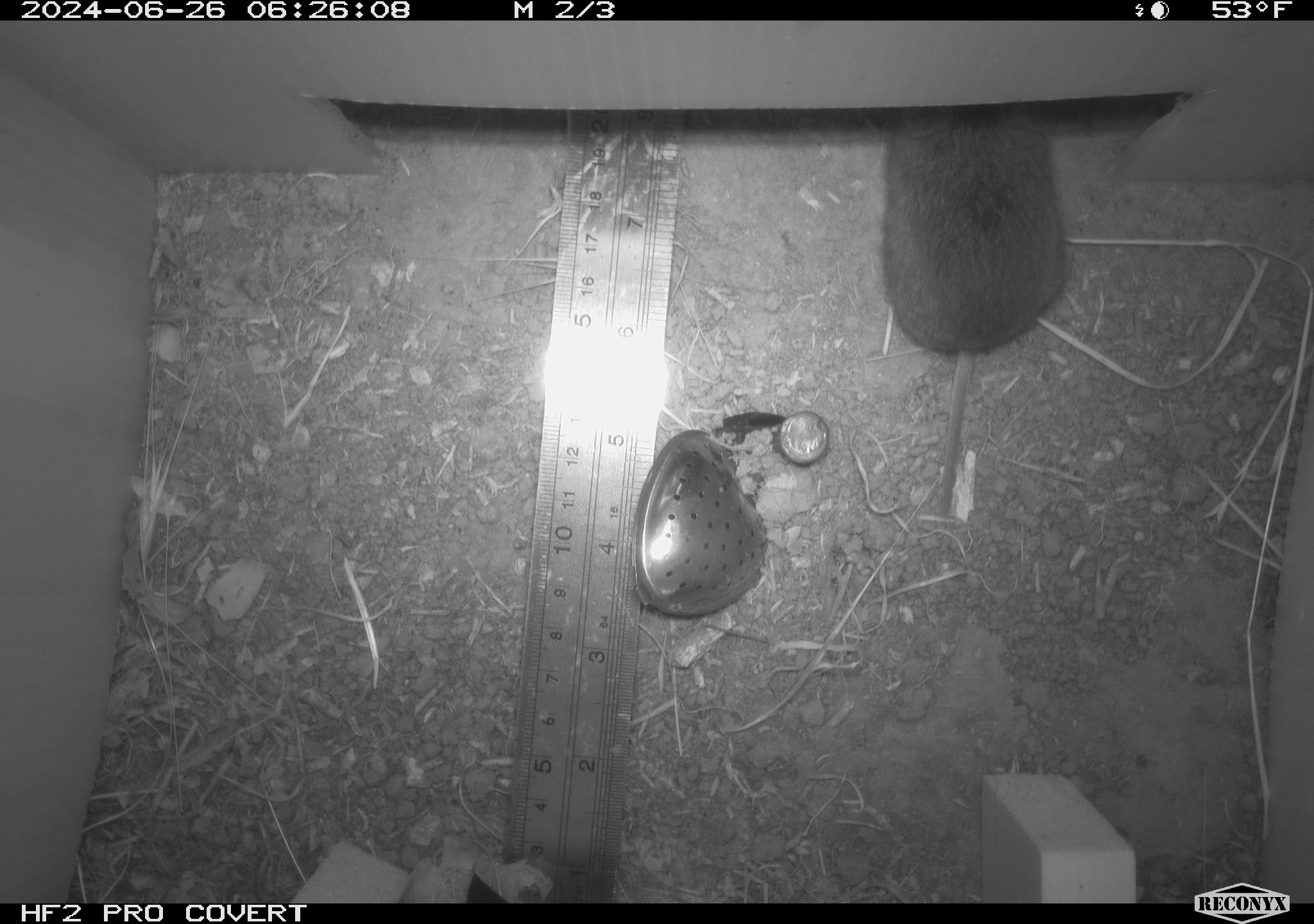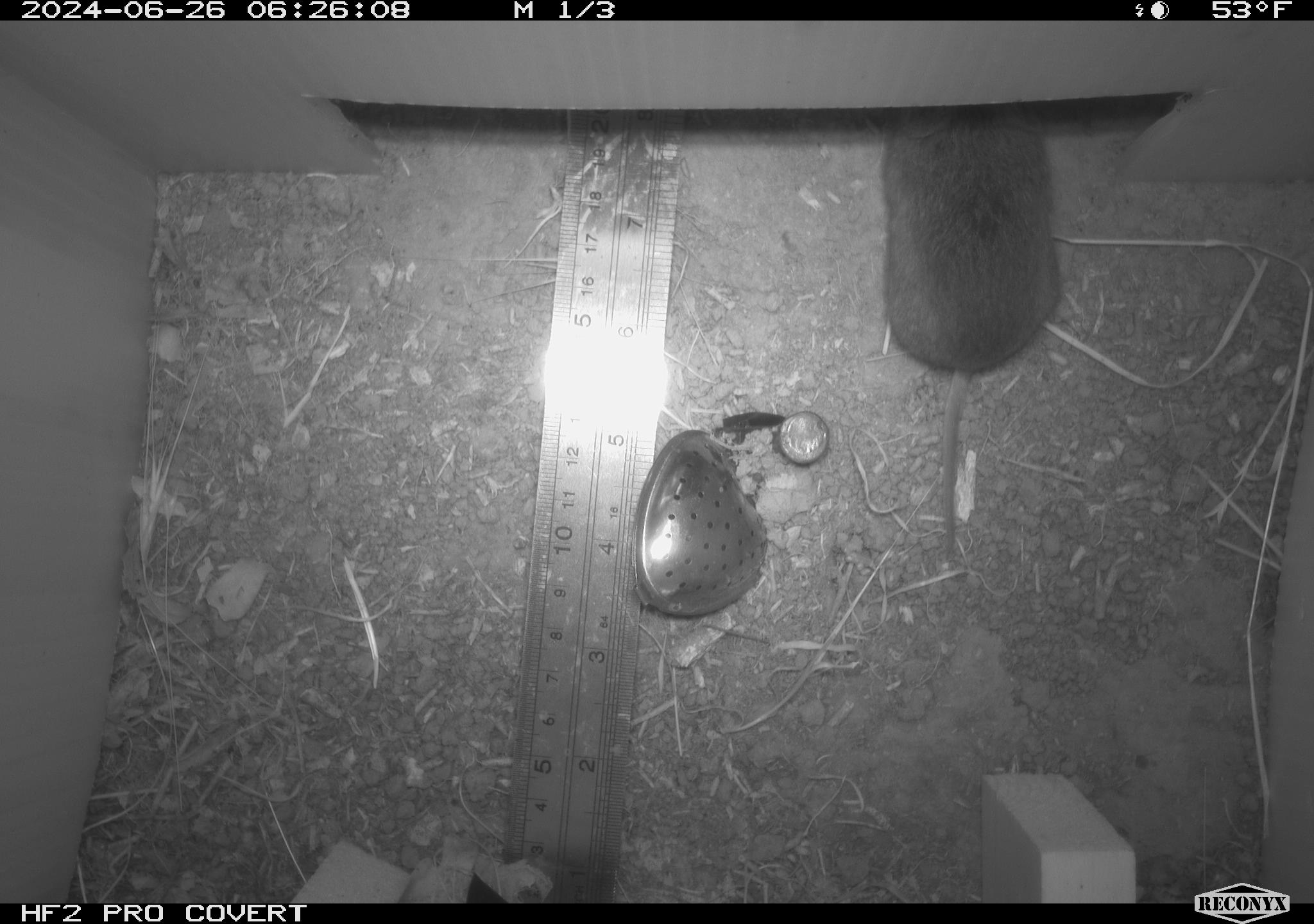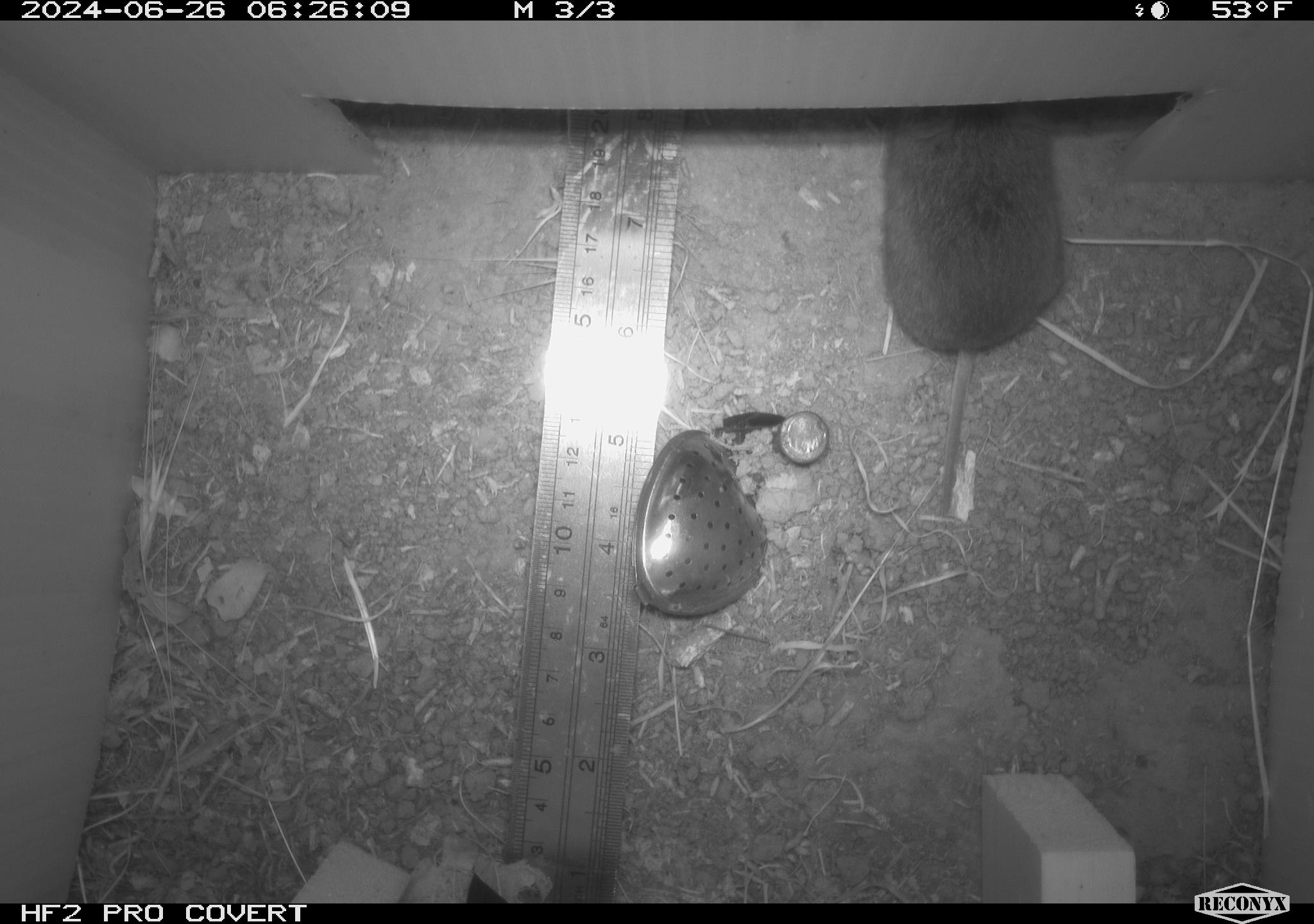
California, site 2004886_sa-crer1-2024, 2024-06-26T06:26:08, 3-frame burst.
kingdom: Animalia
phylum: Chordata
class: Mammalia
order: Rodentia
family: Cricetidae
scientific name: Arvicolinae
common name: voles, lemmings, and muskrats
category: arvicolinae subfamily